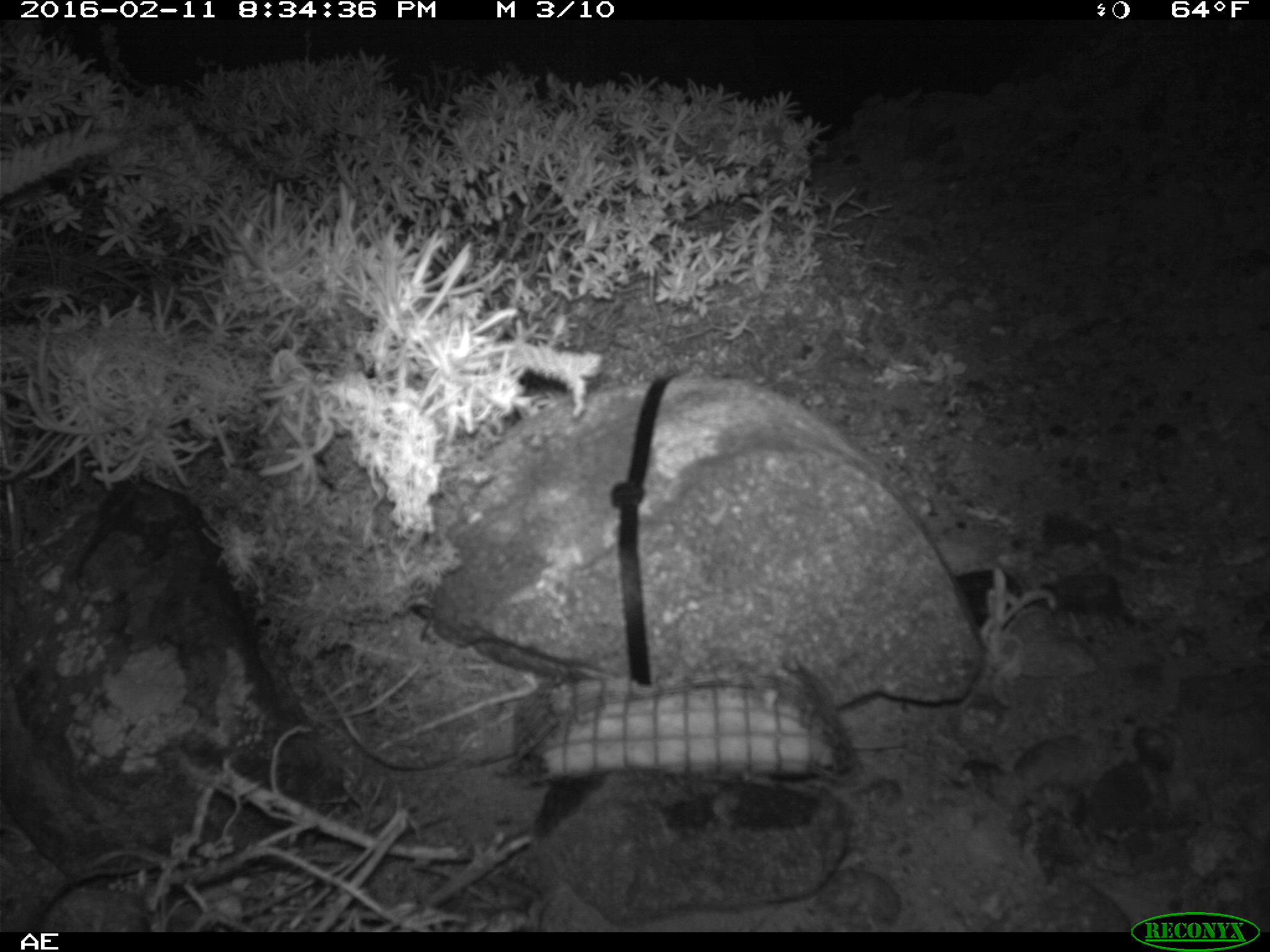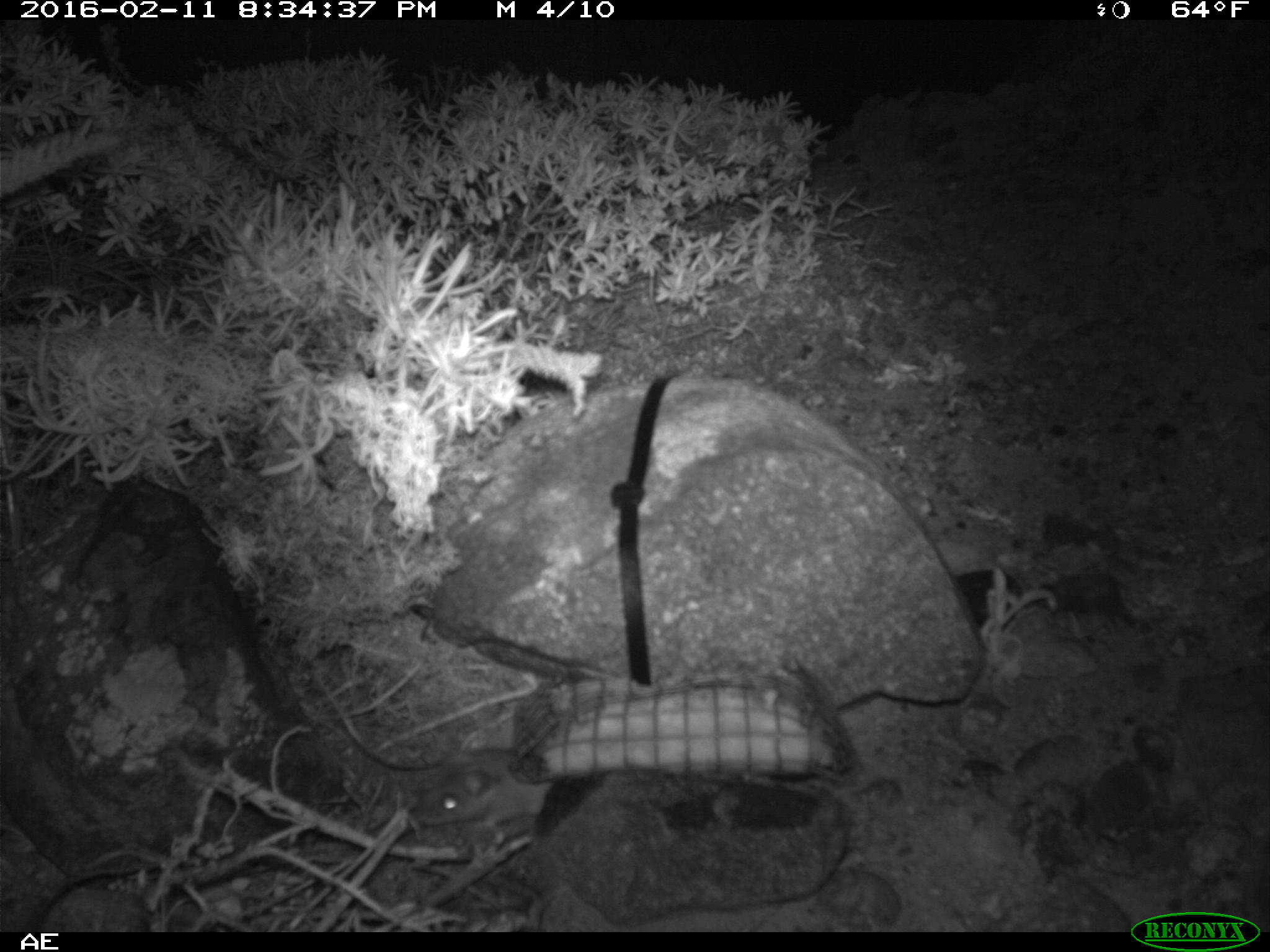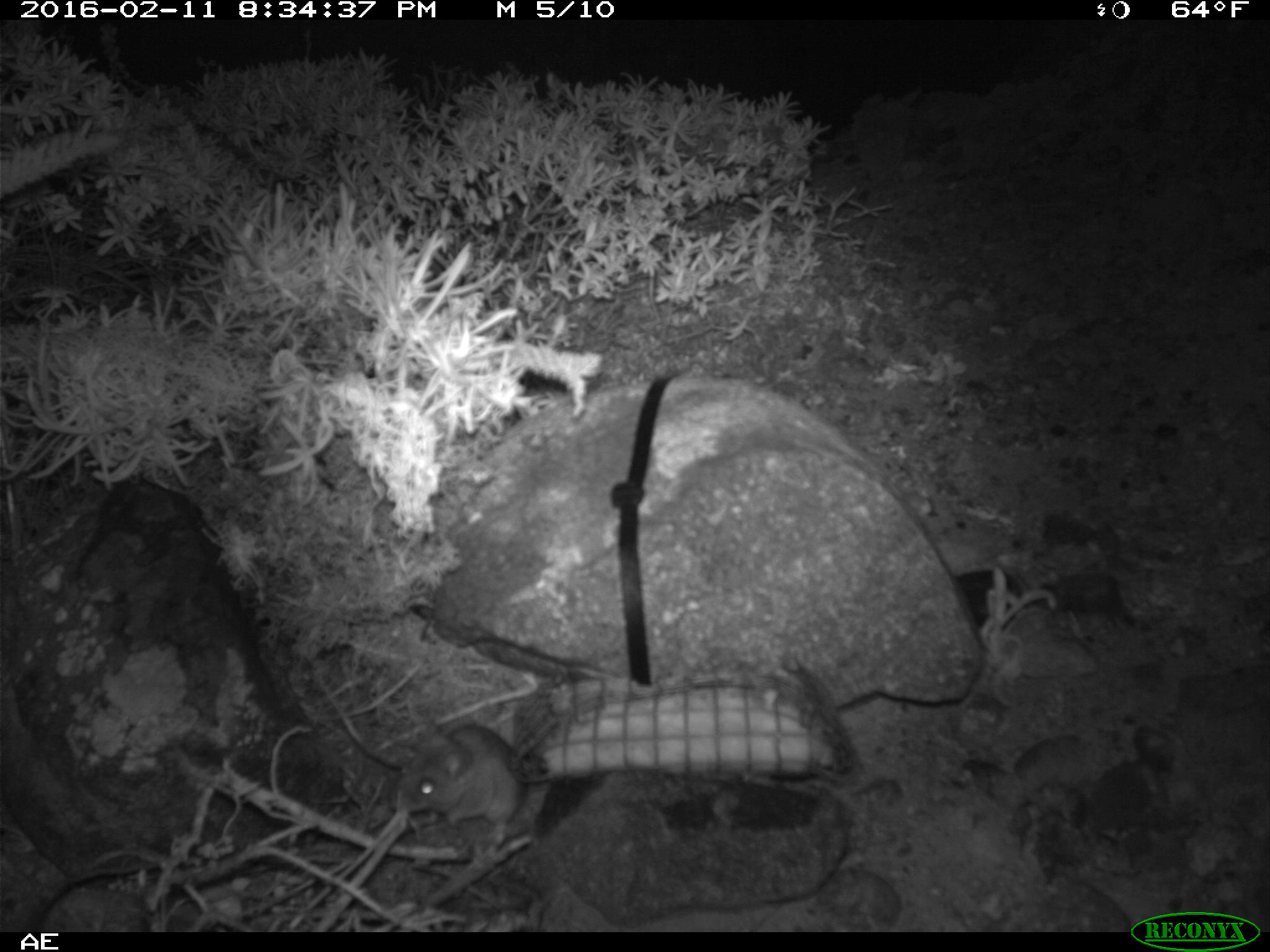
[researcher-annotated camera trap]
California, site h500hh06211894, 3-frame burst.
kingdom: Animalia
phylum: Chordata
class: Mammalia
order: Rodentia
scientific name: Rodentia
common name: rodent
Rodent (Rodentia).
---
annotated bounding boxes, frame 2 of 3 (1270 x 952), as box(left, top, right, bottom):
rodent: box(411, 748, 549, 829)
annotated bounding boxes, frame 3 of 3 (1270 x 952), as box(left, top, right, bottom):
rodent: box(392, 723, 528, 845)